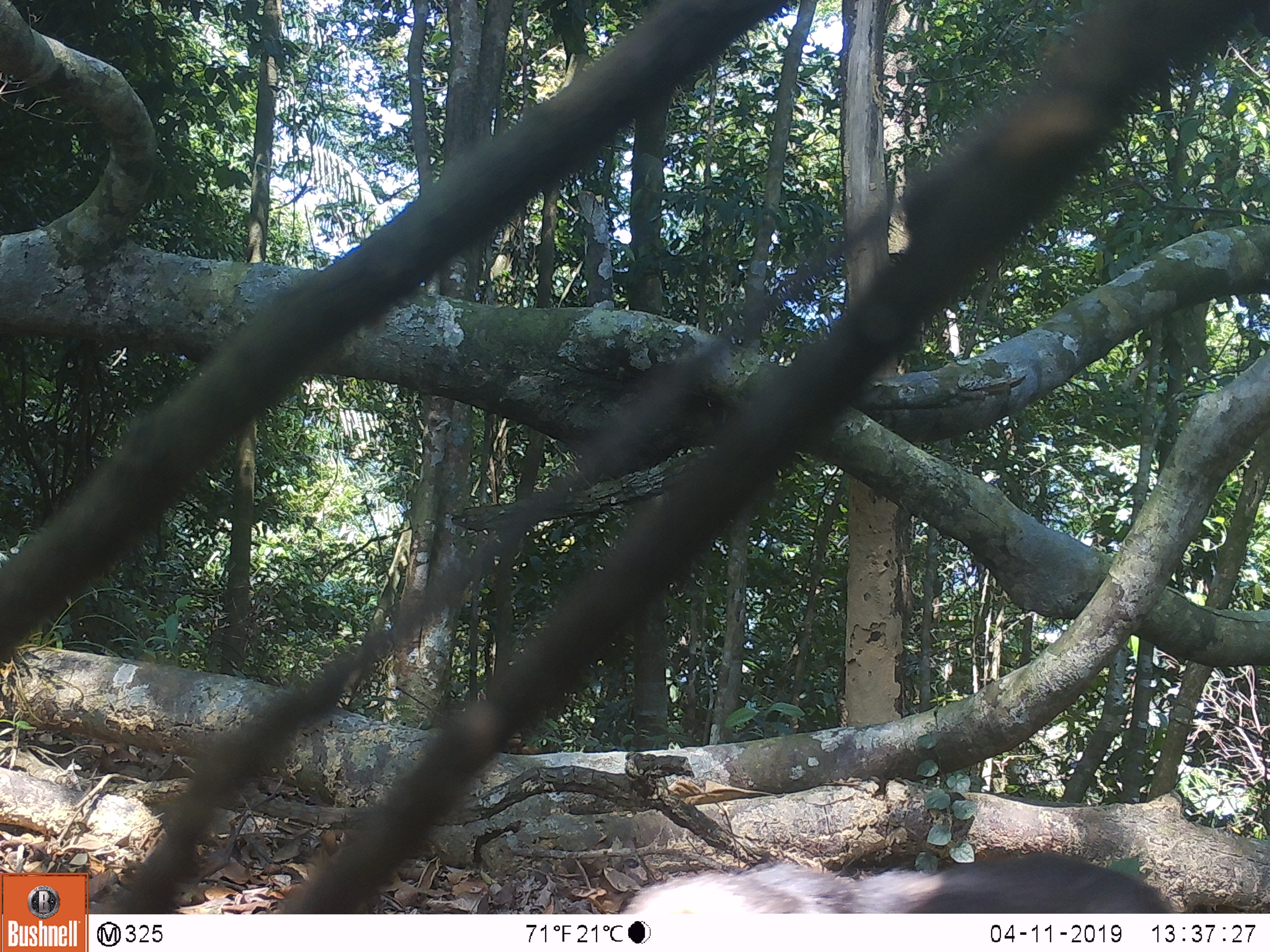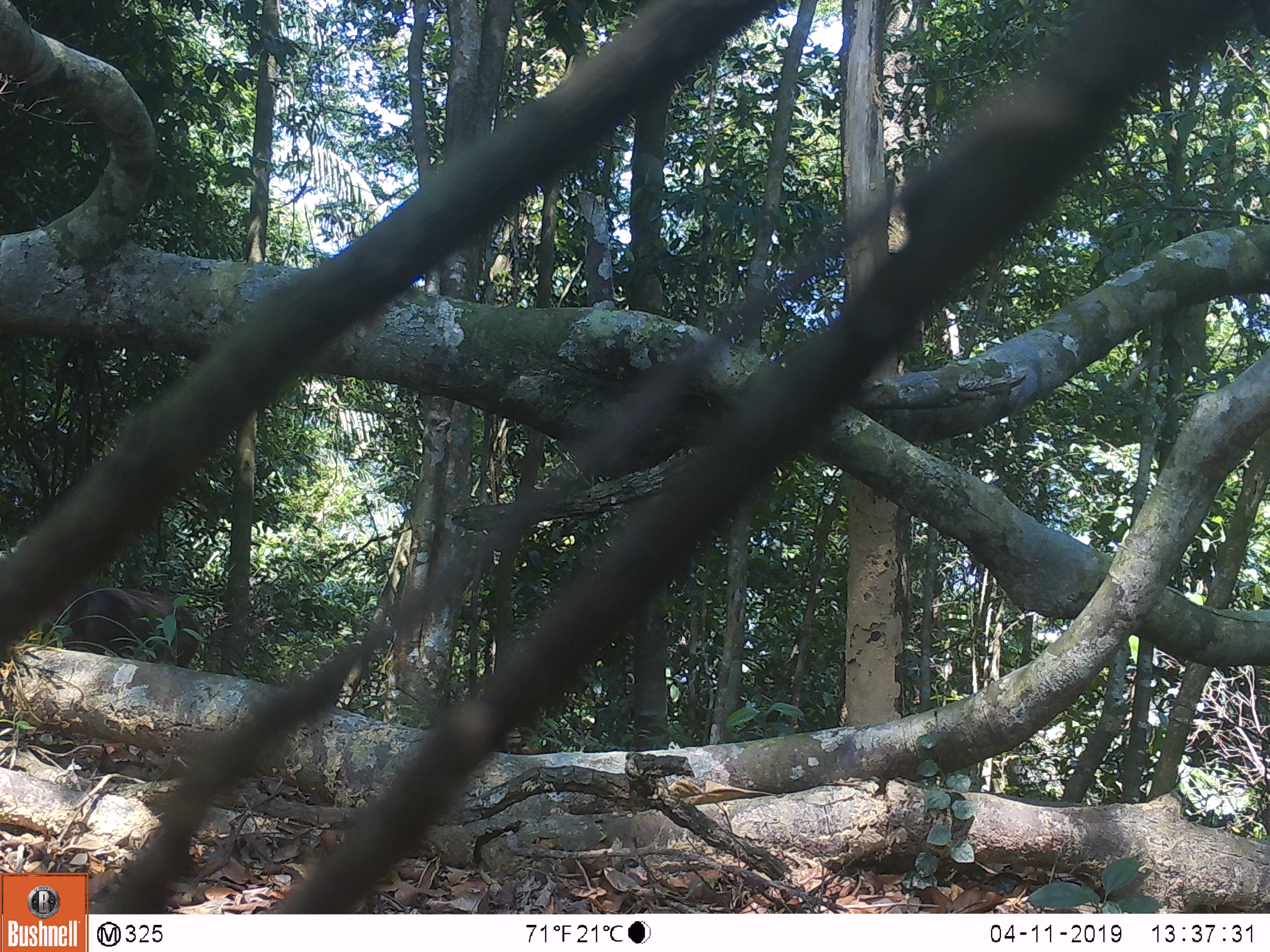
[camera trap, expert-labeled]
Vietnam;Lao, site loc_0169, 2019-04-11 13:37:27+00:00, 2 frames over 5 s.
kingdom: Animalia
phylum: Chordata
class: Mammalia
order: Primates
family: Cercopithecidae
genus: Macaca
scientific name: Macaca arctoides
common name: stump-tailed macaque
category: stump tailed macaque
Stump tailed macaque (stump-tailed macaque) (Macaca arctoides). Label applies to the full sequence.